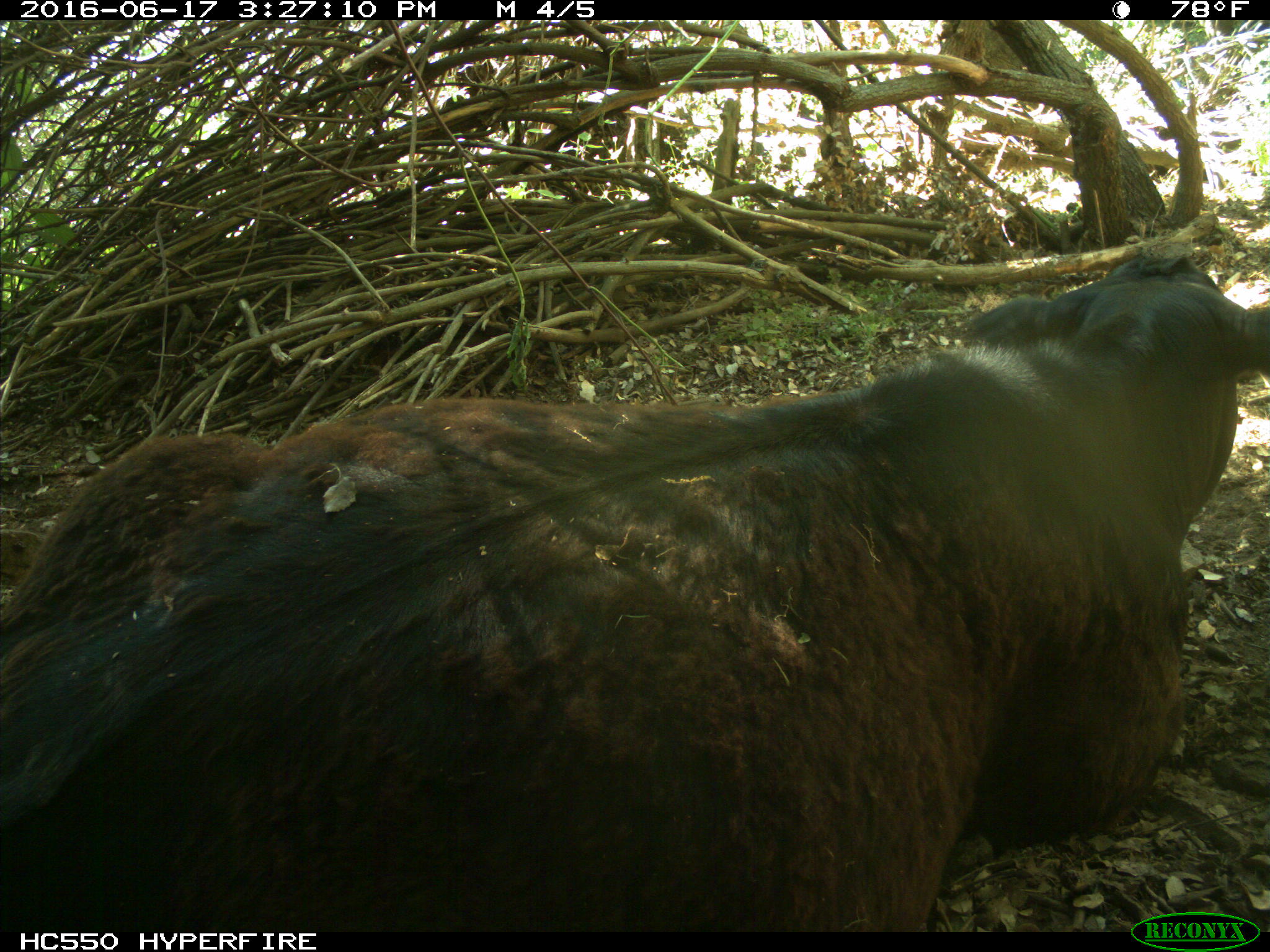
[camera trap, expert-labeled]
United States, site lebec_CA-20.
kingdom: Animalia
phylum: Chordata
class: Mammalia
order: Artiodactyla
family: Bovidae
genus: Bos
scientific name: Bos taurus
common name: domestic cow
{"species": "Bos taurus (domestic cow)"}